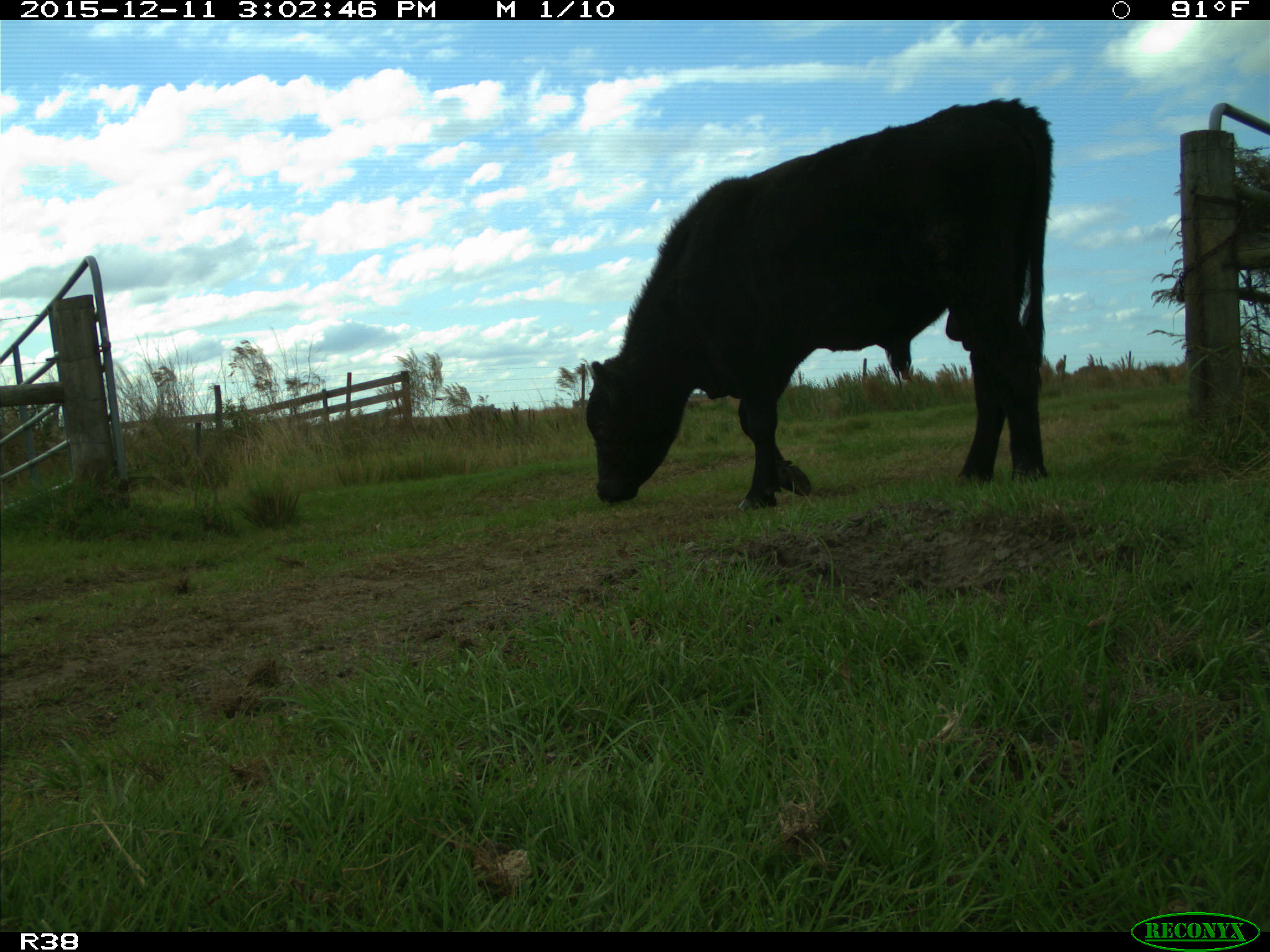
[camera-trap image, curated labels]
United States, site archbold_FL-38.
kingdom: Animalia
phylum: Chordata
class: Mammalia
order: Artiodactyla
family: Bovidae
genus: Bos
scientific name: Bos taurus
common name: domestic cow